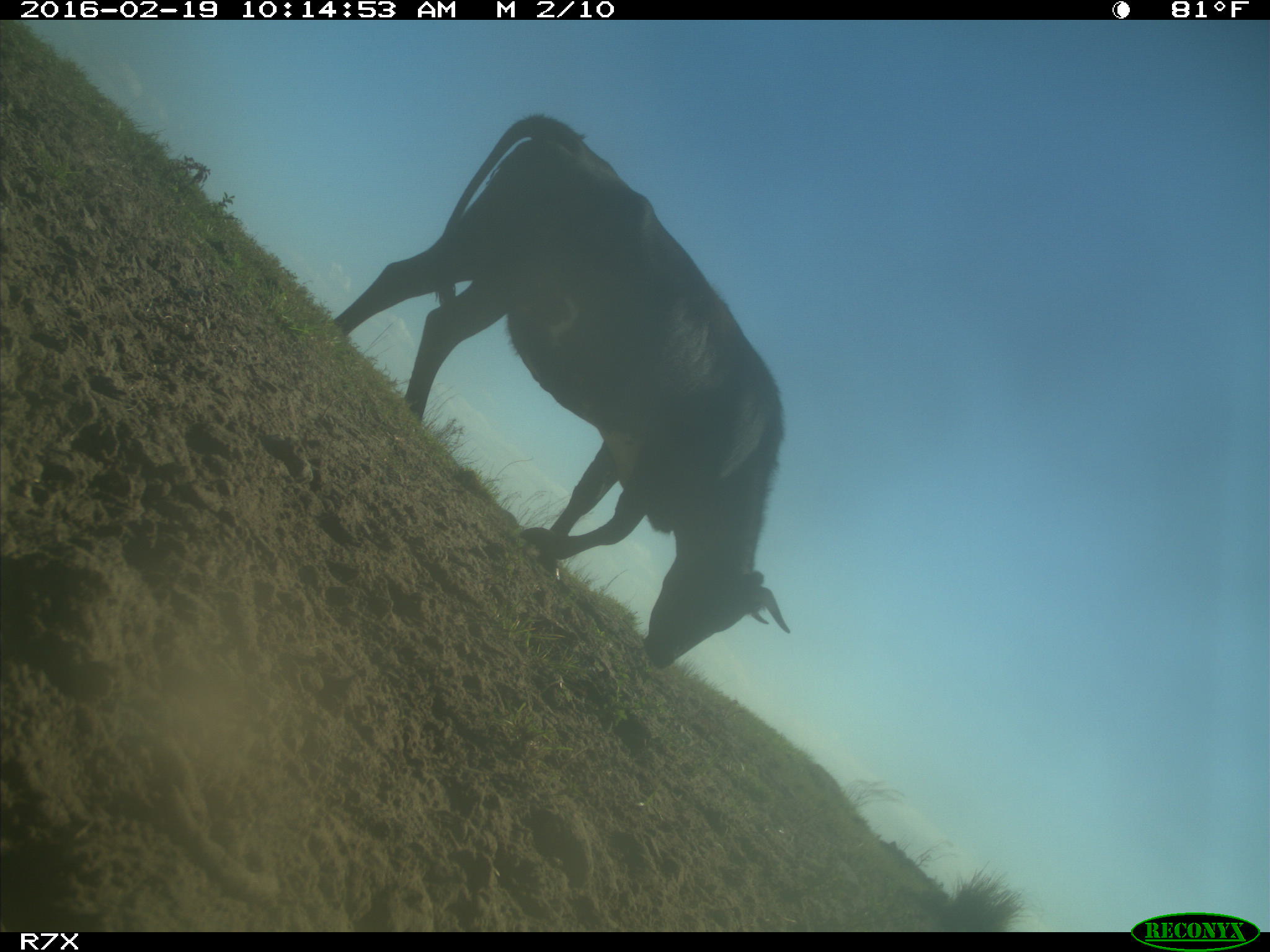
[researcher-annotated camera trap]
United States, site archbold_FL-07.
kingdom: Animalia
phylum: Chordata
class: Mammalia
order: Artiodactyla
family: Bovidae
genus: Bos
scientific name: Bos taurus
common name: domestic cow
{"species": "Bos taurus (domestic cow)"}